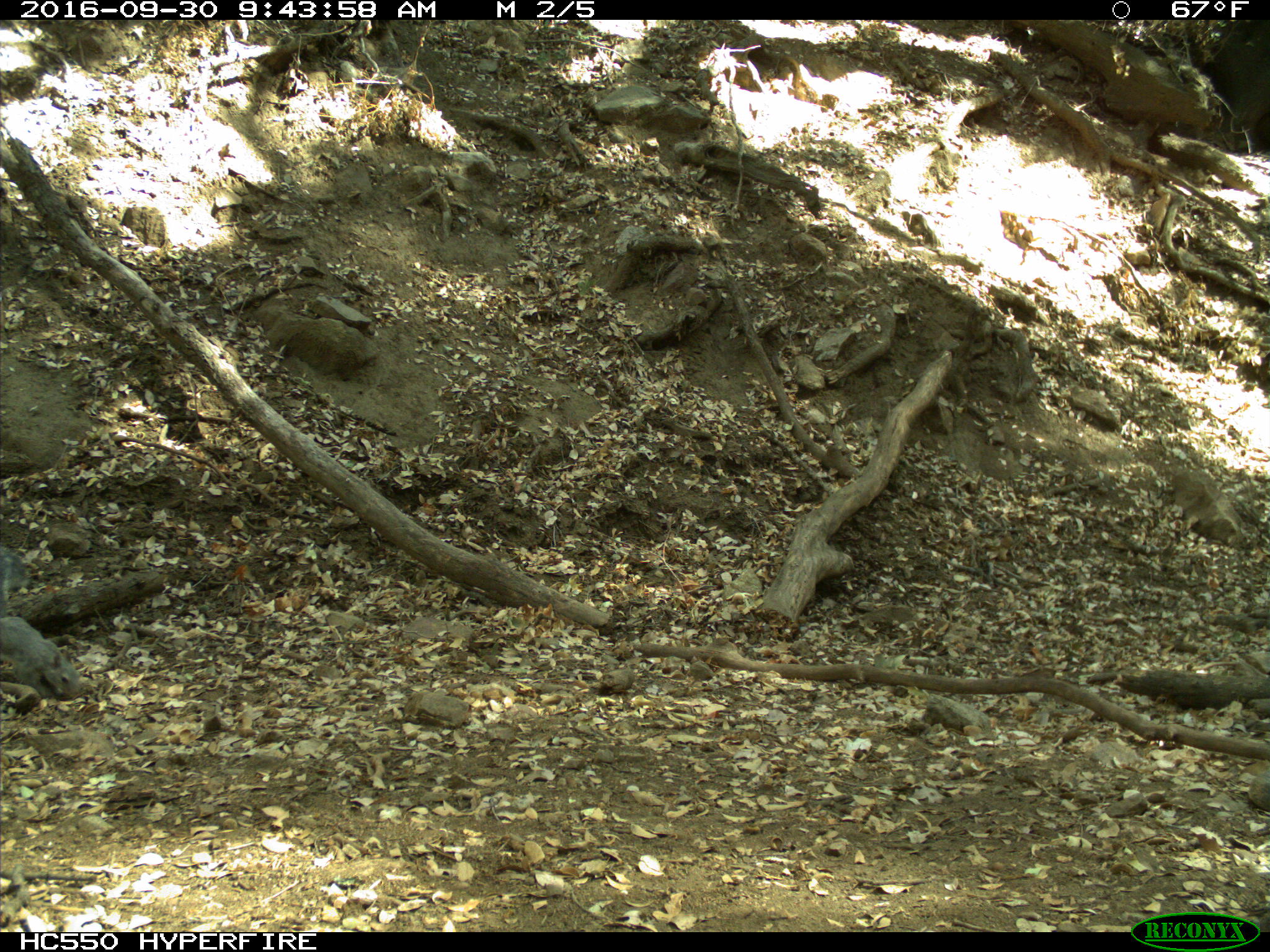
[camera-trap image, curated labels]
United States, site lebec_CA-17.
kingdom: Animalia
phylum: Chordata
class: Mammalia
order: Rodentia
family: Sciuridae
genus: Sciurus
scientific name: Sciurus carolinensis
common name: eastern gray squirrel